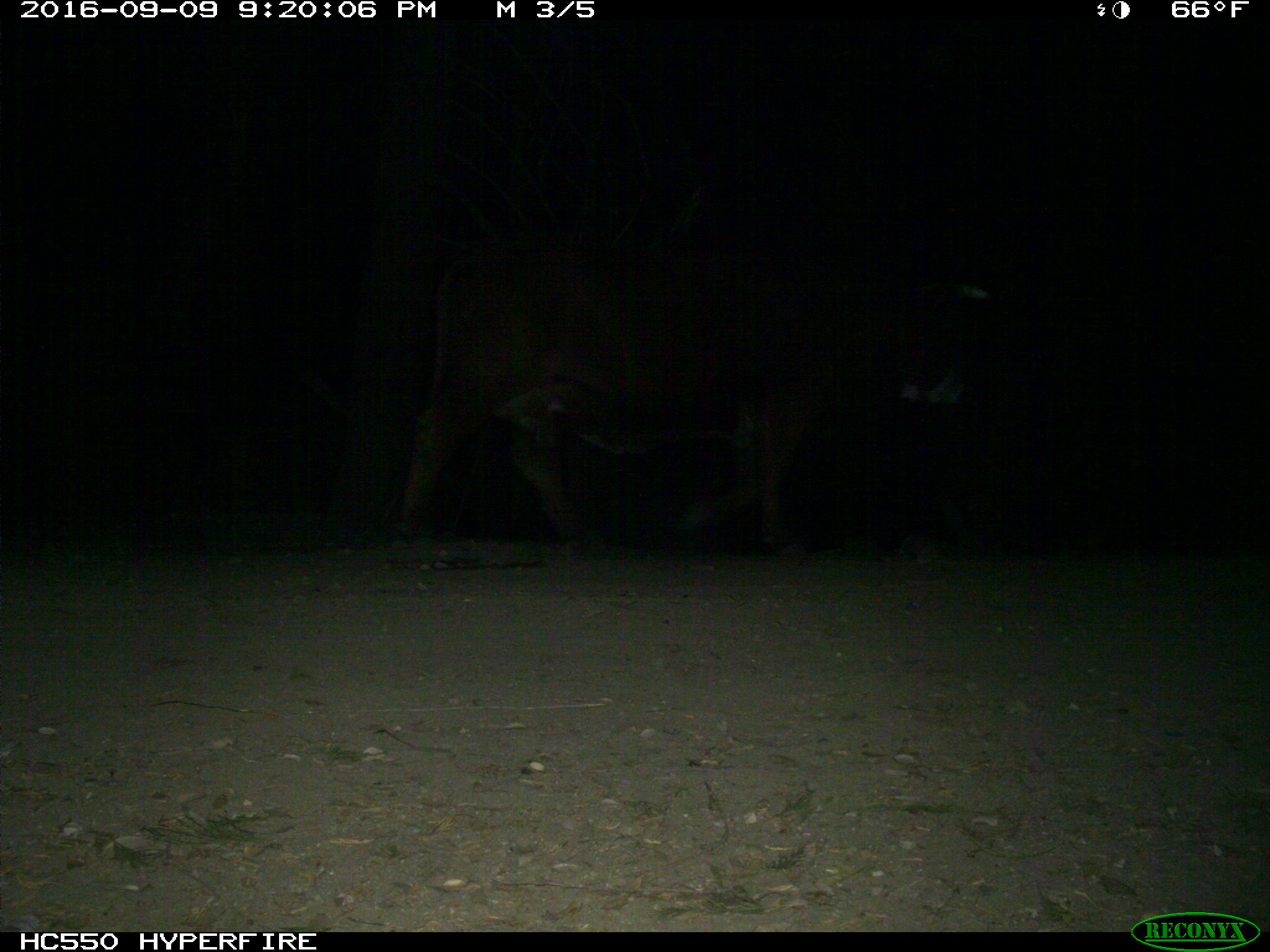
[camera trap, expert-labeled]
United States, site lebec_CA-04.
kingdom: Animalia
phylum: Chordata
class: Mammalia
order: Artiodactyla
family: Bovidae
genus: Bos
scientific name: Bos taurus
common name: domestic cow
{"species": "Bos taurus (domestic cow)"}